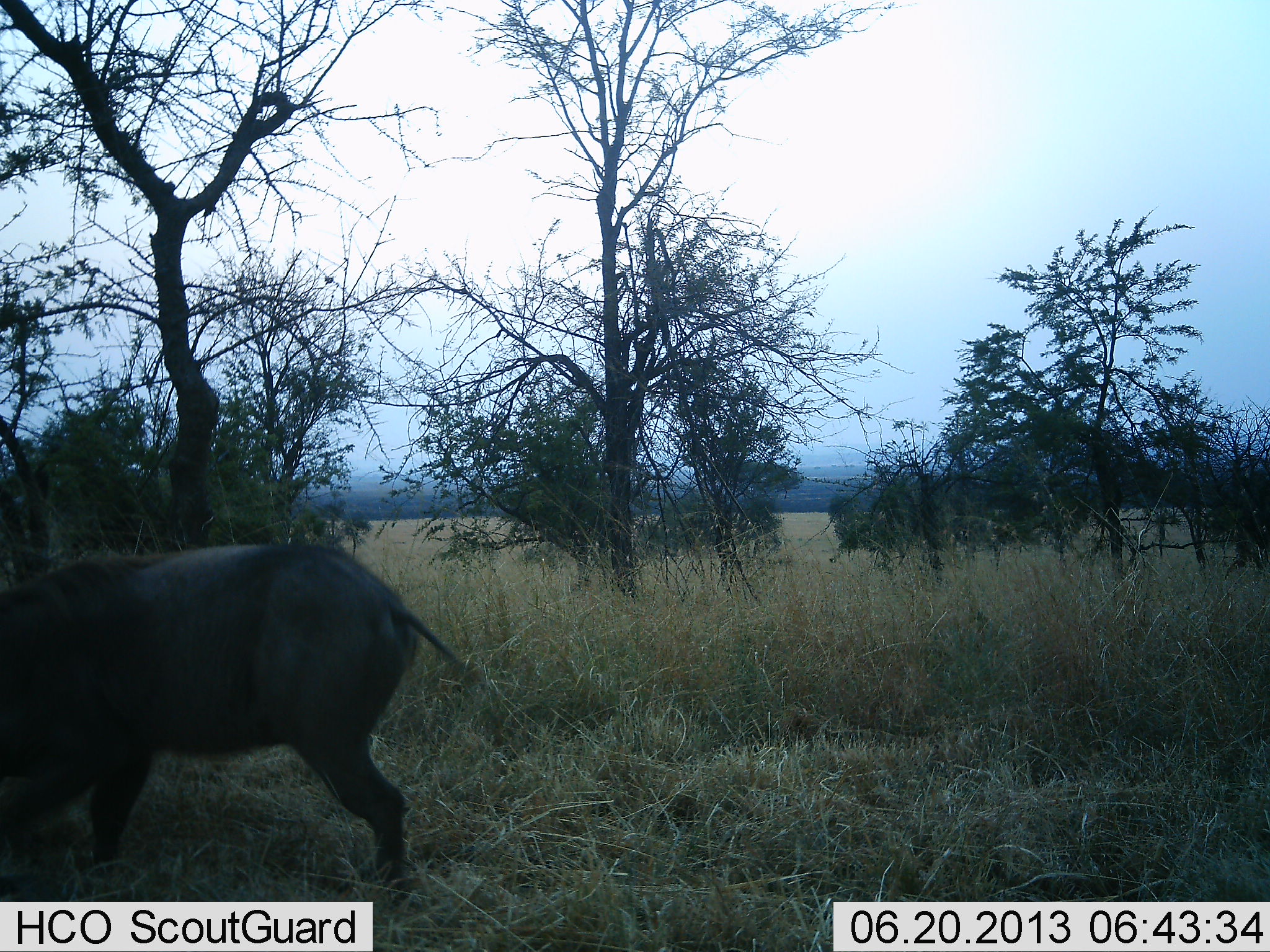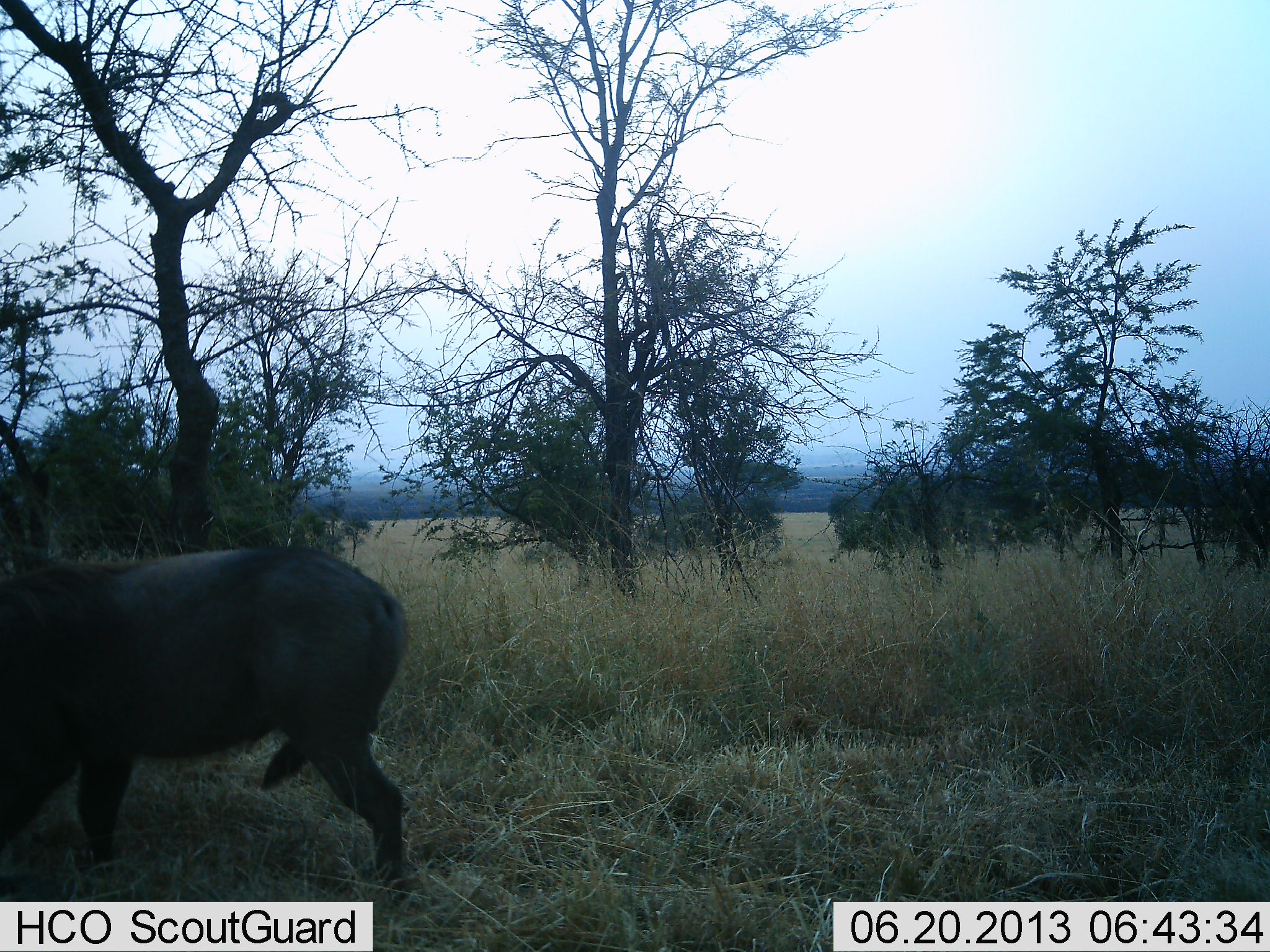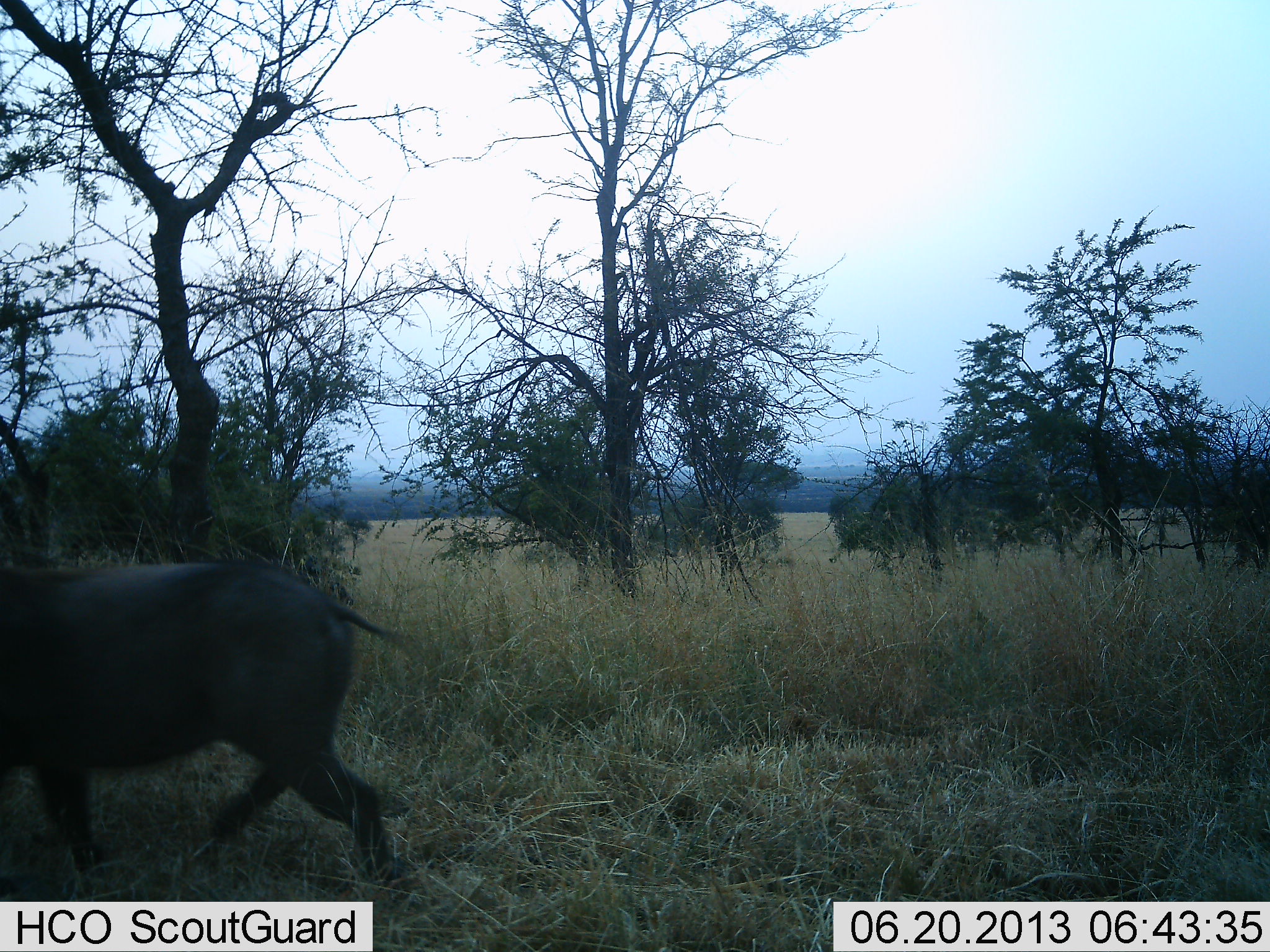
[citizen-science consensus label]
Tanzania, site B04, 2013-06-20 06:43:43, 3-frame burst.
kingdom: Animalia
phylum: Chordata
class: Mammalia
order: Artiodactyla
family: Suidae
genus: Phacochoerus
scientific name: Phacochoerus africanus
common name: warthog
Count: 1.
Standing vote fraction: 5%.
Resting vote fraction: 5%.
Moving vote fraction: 68%.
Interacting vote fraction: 0%.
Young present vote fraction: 0%.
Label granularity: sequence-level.